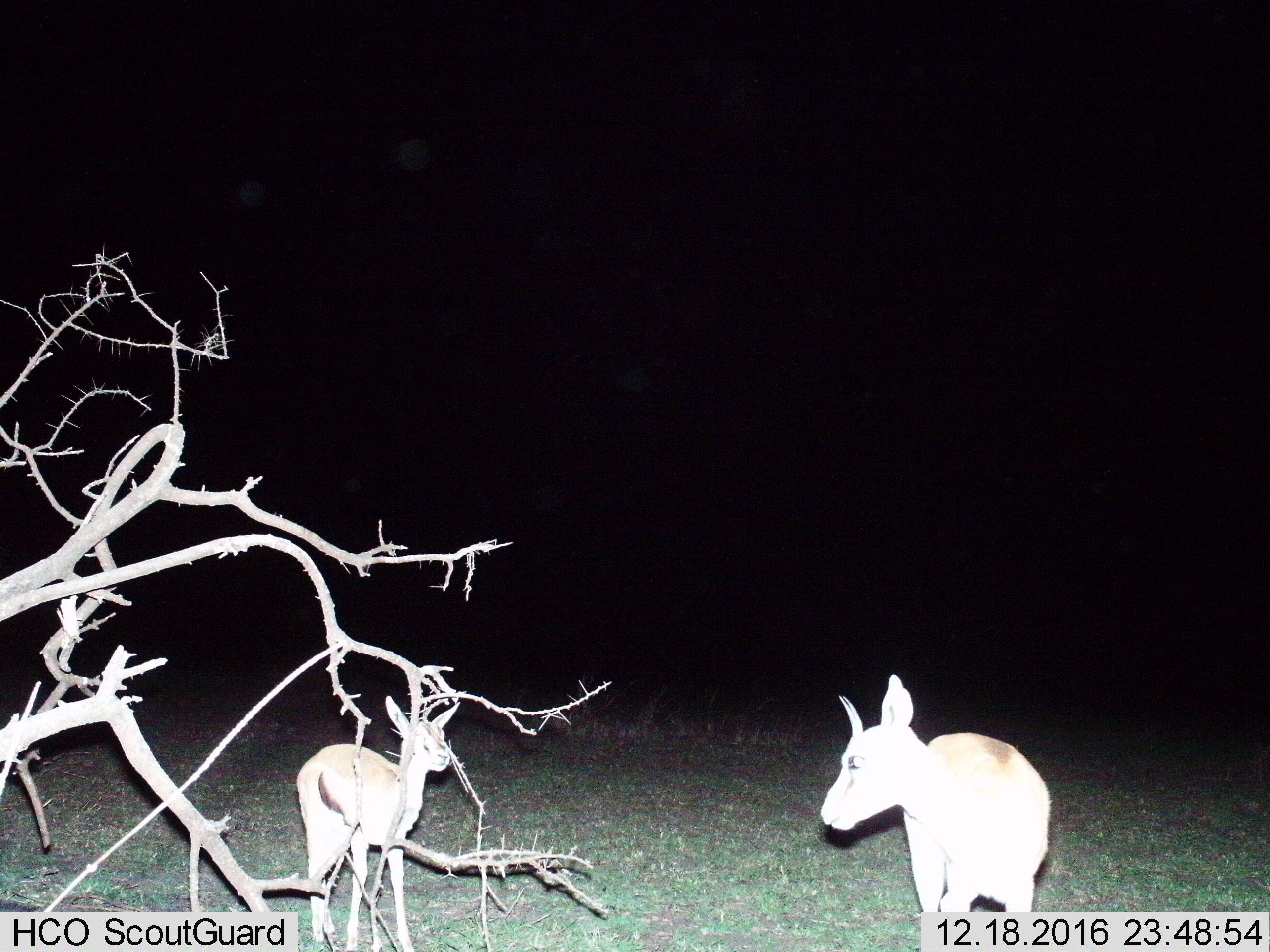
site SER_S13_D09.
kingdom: Animalia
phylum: Chordata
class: Mammalia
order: Artiodactyla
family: Bovidae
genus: Eudorcas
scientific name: Eudorcas thomsonii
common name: thomson's gazelle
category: gazellethomsons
Gazellethomsons (thomson's gazelle) (Eudorcas thomsonii), count 2. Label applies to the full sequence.